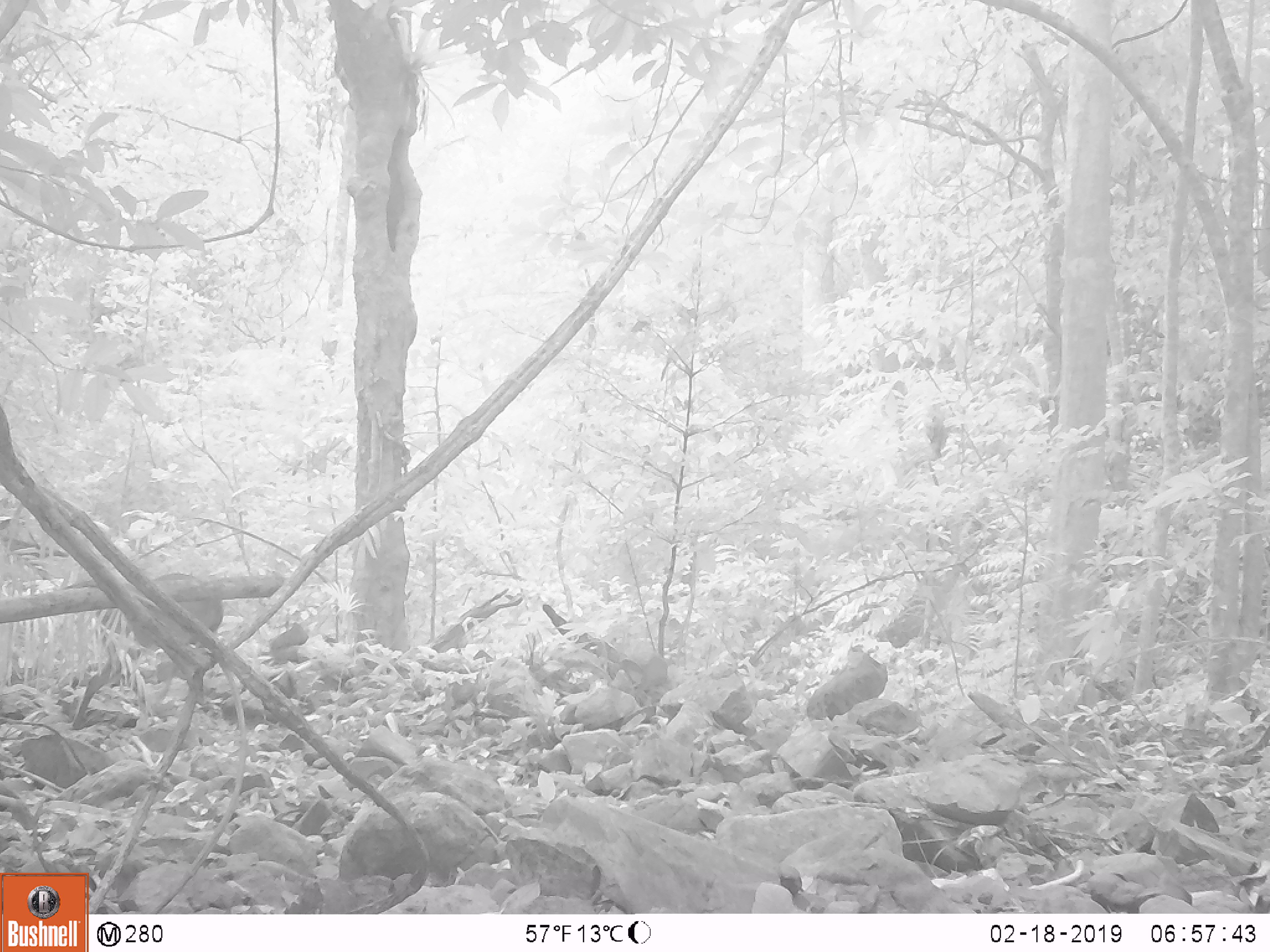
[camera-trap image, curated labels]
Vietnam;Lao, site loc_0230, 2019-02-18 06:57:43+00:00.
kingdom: Animalia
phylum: Chordata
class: Mammalia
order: Artiodactyla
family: Cervidae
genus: Muntiacus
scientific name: Muntiacus vuquangensis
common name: large-antlered muntjac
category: large antlered muntjac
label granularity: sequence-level